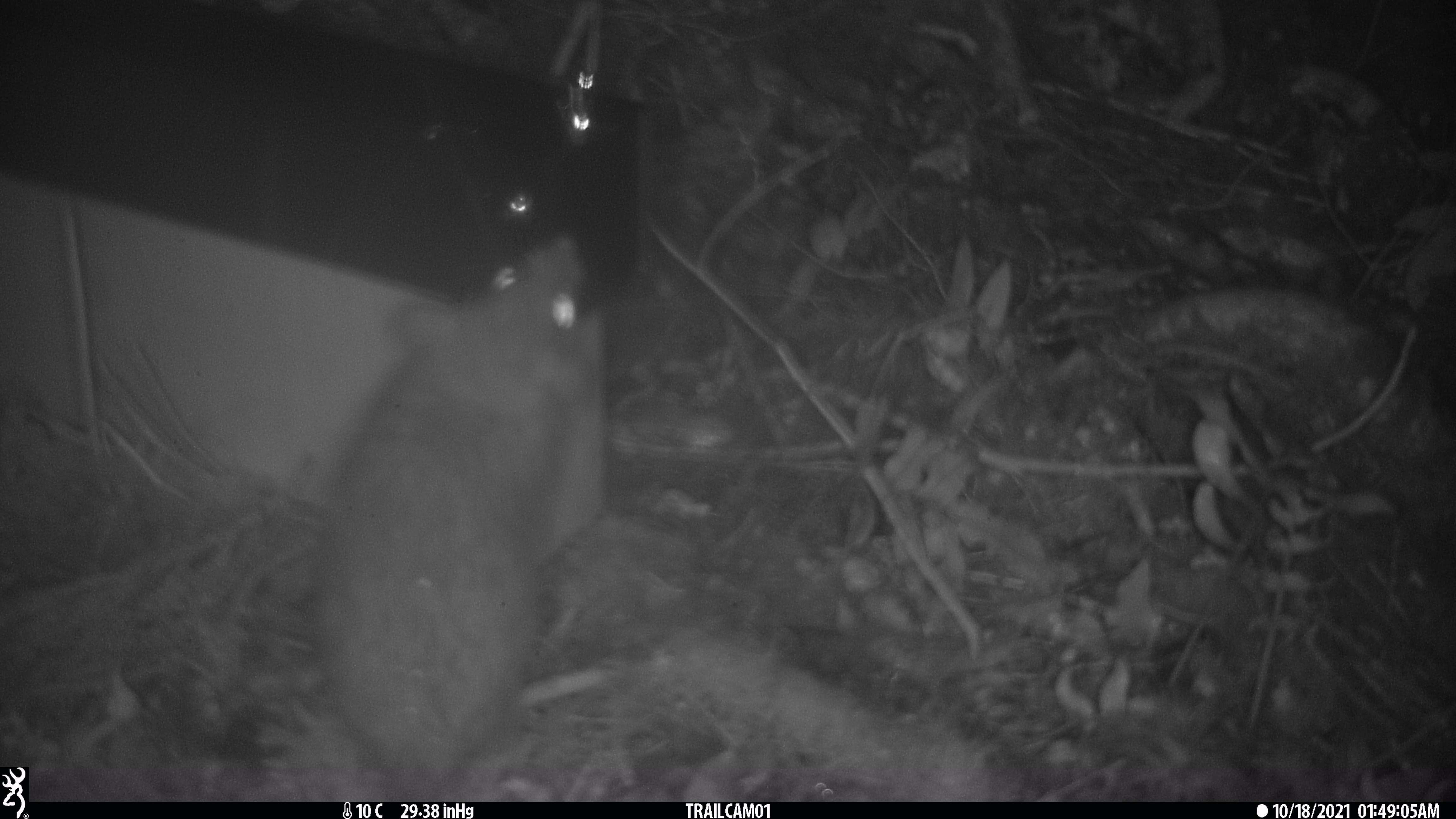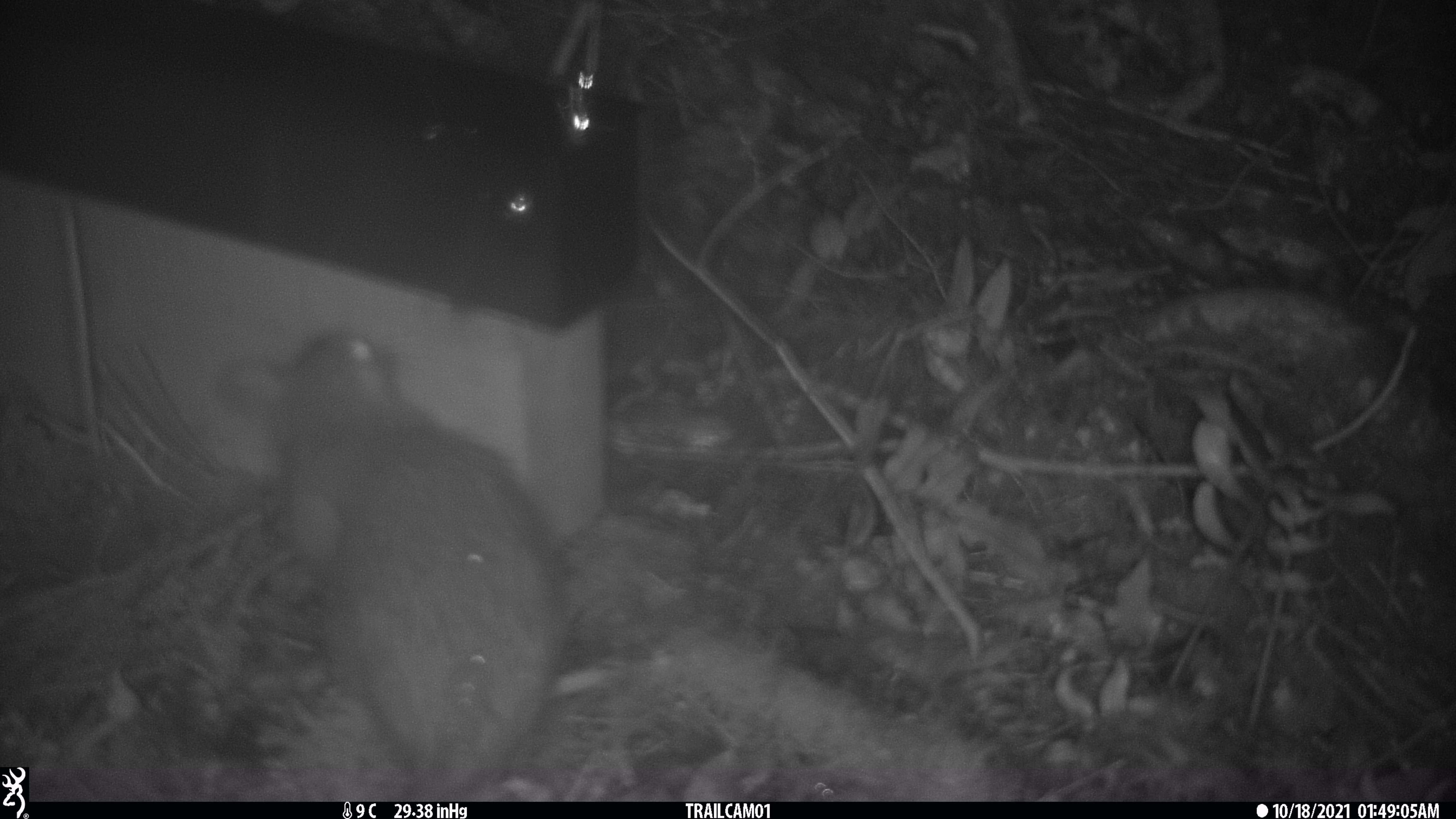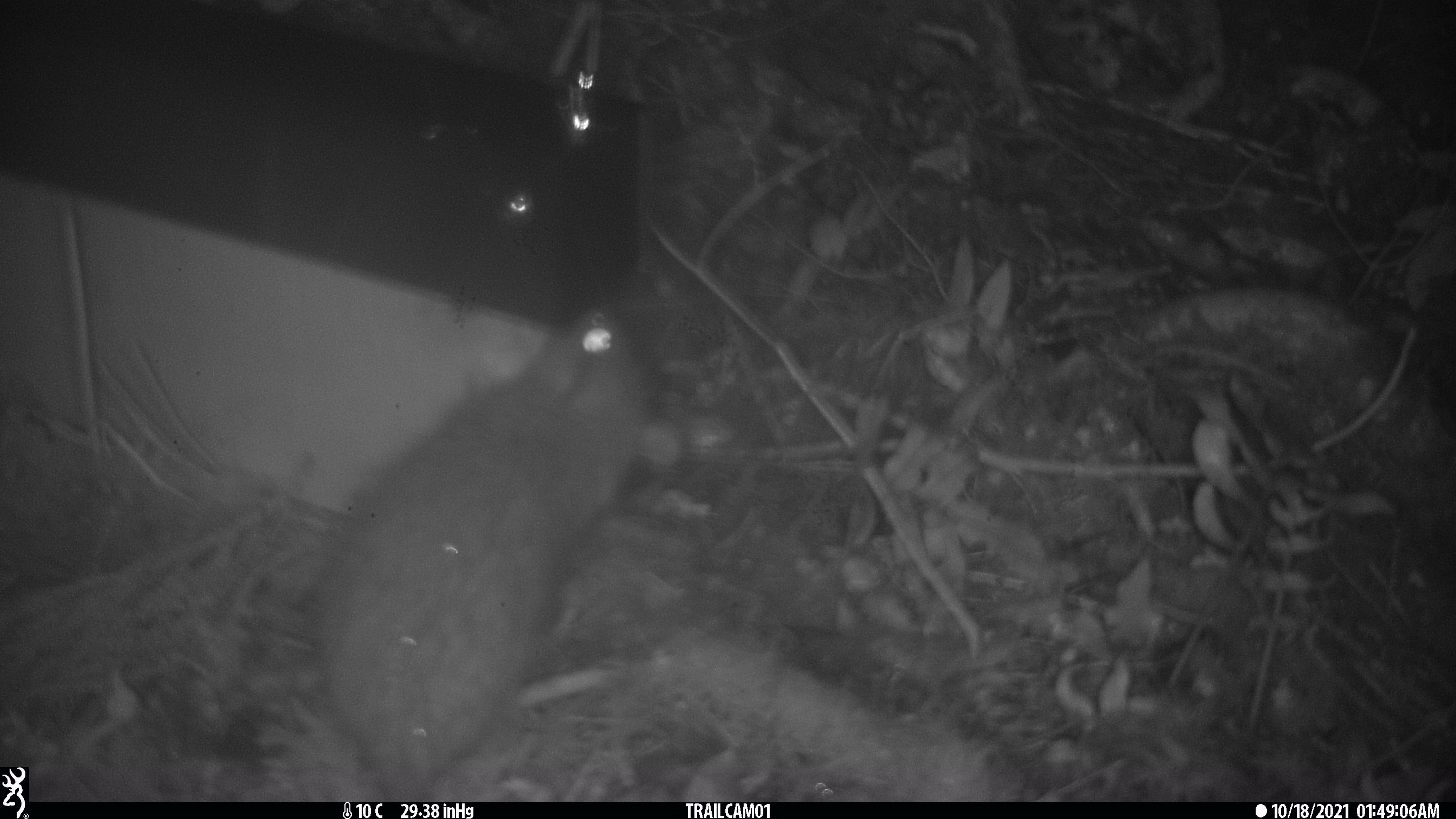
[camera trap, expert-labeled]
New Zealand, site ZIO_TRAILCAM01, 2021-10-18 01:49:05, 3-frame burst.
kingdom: Animalia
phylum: Chordata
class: Mammalia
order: Rodentia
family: Muridae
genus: Rattus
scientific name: Rattus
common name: rat